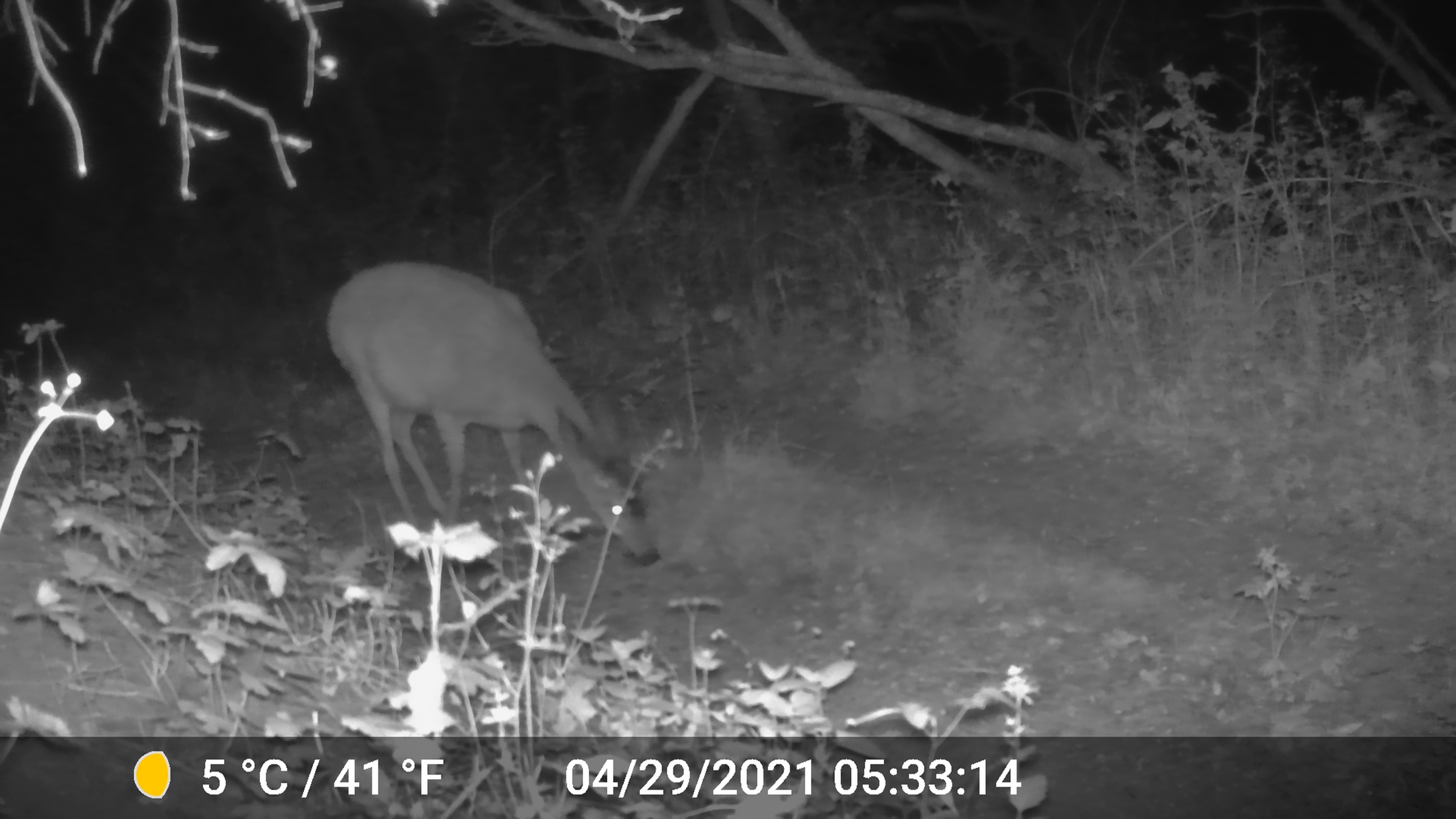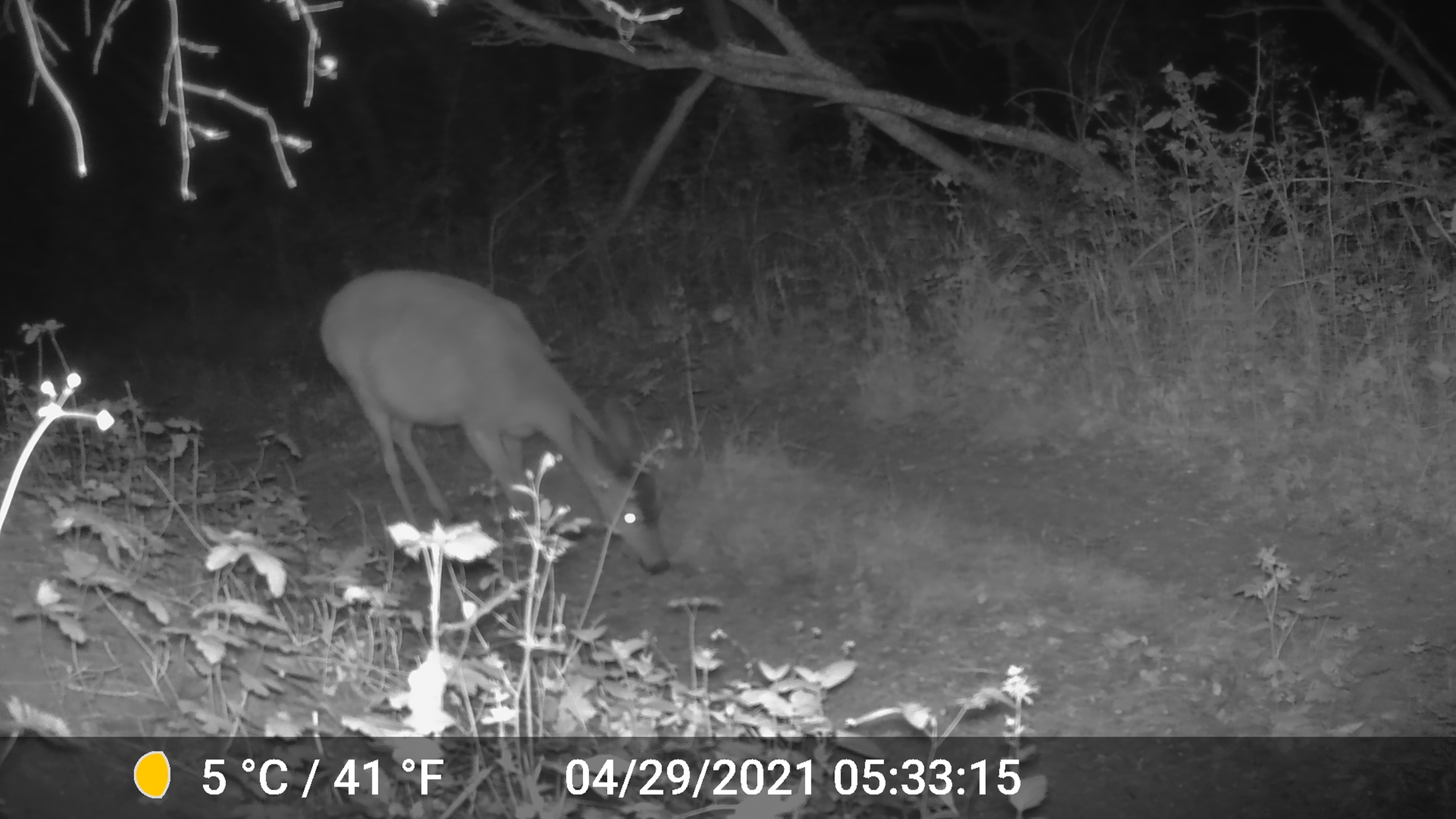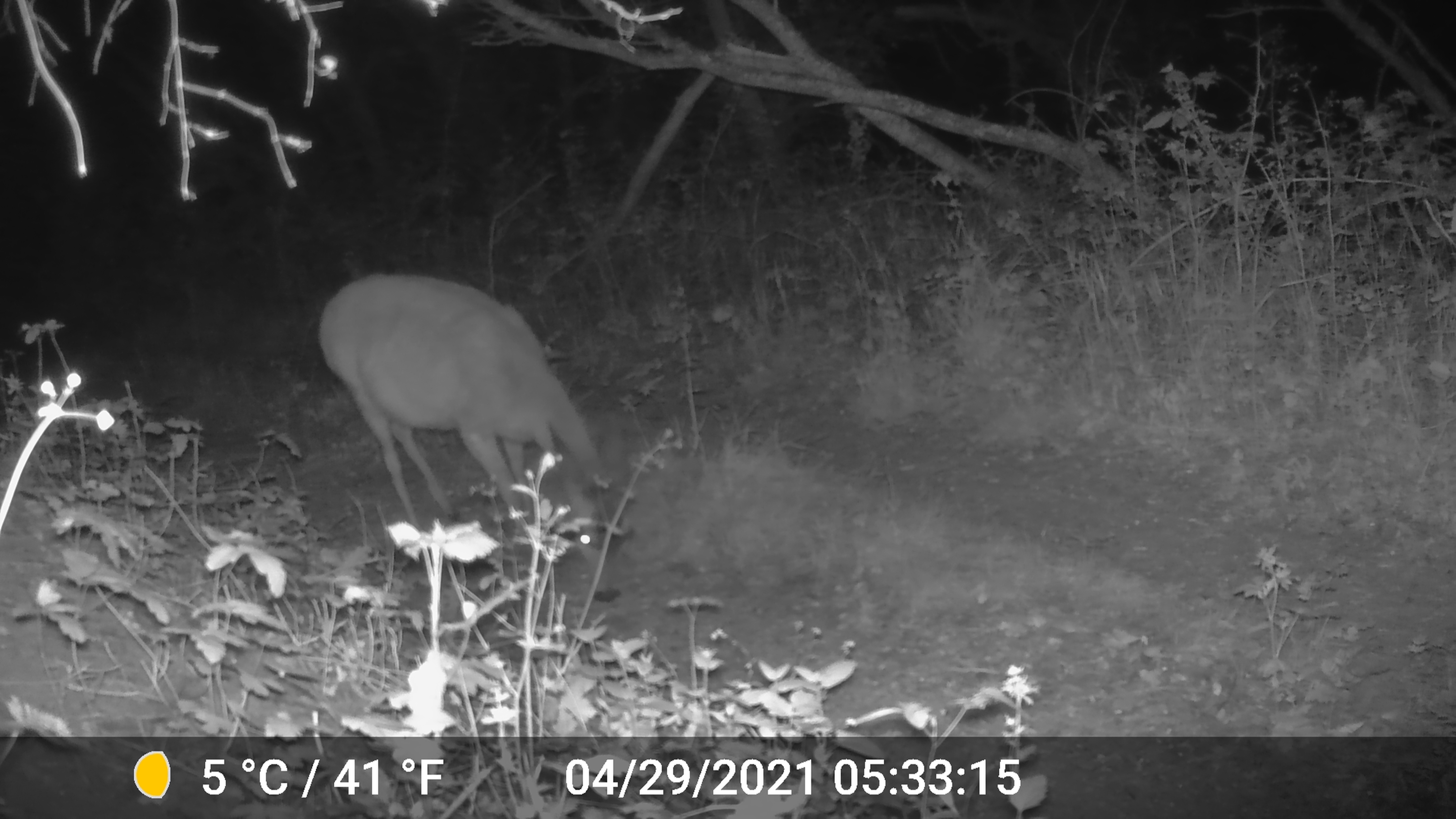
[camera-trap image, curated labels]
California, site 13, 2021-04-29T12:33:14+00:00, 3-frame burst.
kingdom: Animalia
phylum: Chordata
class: Mammalia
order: Artiodactyla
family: Cervidae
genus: Odocoileus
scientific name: Odocoileus hemionus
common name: mule deer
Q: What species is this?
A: Mule deer (Odocoileus hemionus).